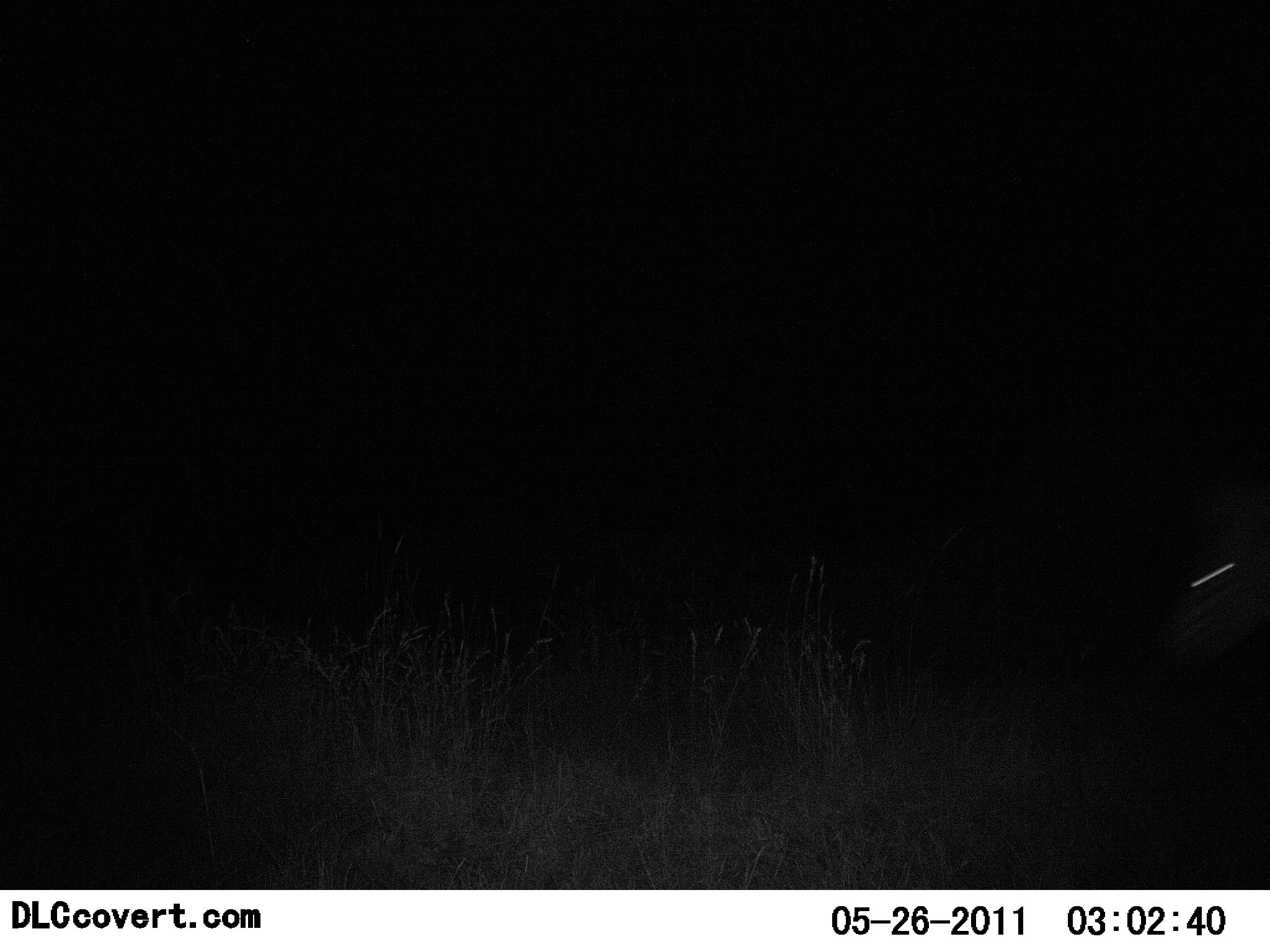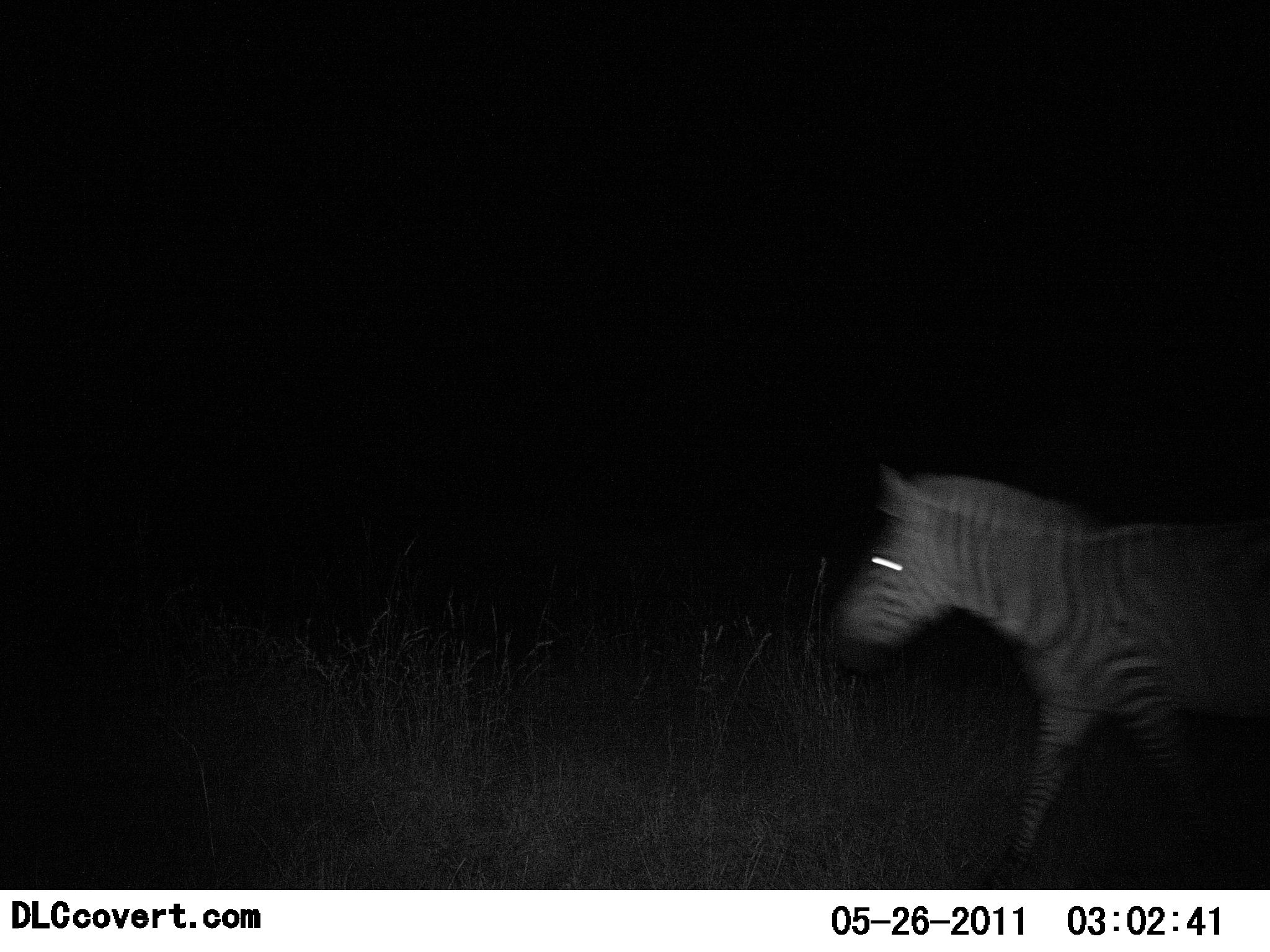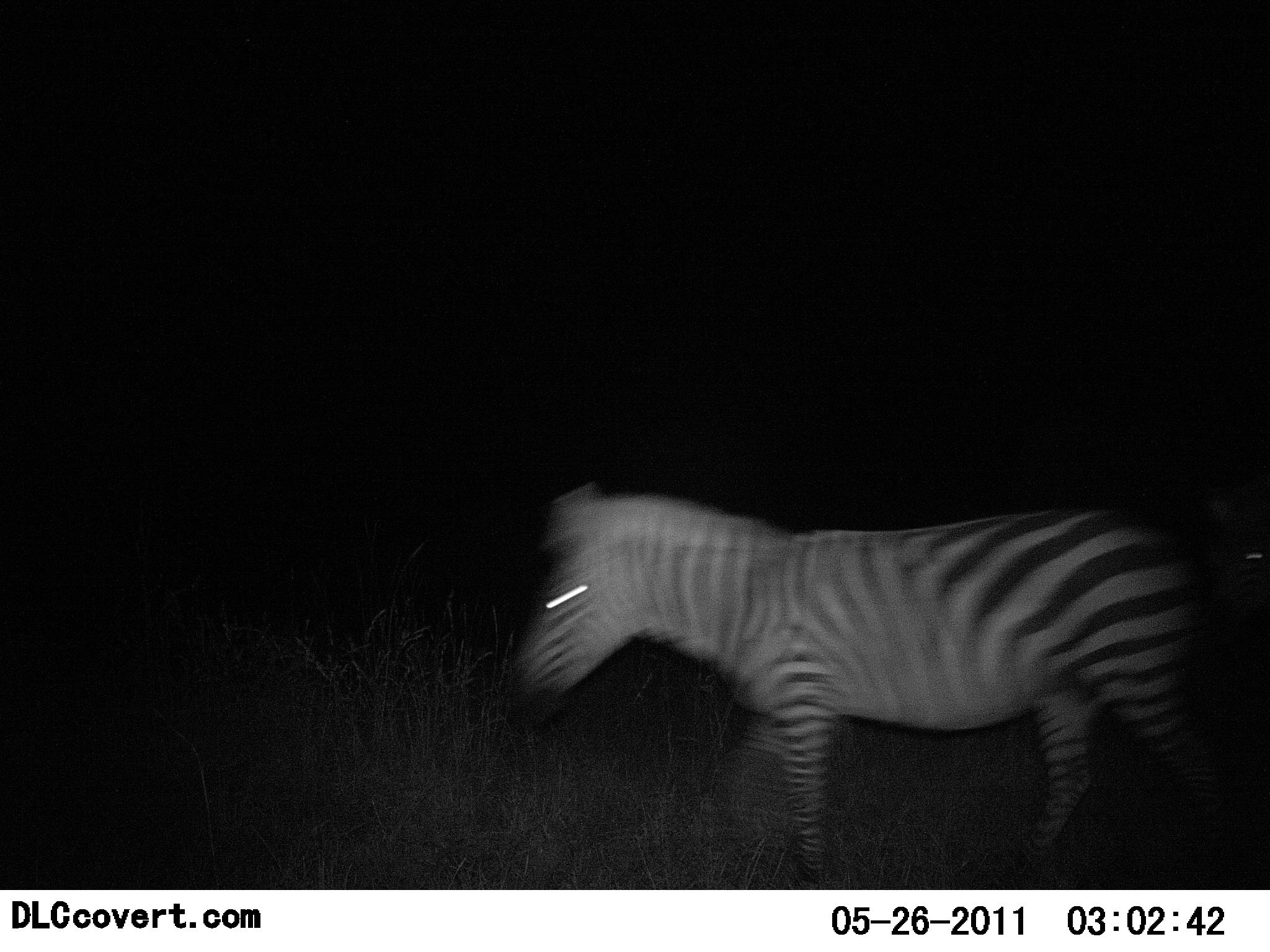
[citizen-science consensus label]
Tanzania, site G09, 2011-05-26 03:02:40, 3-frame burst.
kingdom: Animalia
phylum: Chordata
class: Mammalia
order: Perissodactyla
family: Equidae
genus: Equus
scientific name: Equus quagga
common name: plains zebra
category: zebra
Zebra (plains zebra) (Equus quagga), count 1. Behavior (volunteer vote fractions): standing 8%, resting 0%, moving 100%, interacting 0%. Young present (vote fraction): 0%. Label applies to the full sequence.